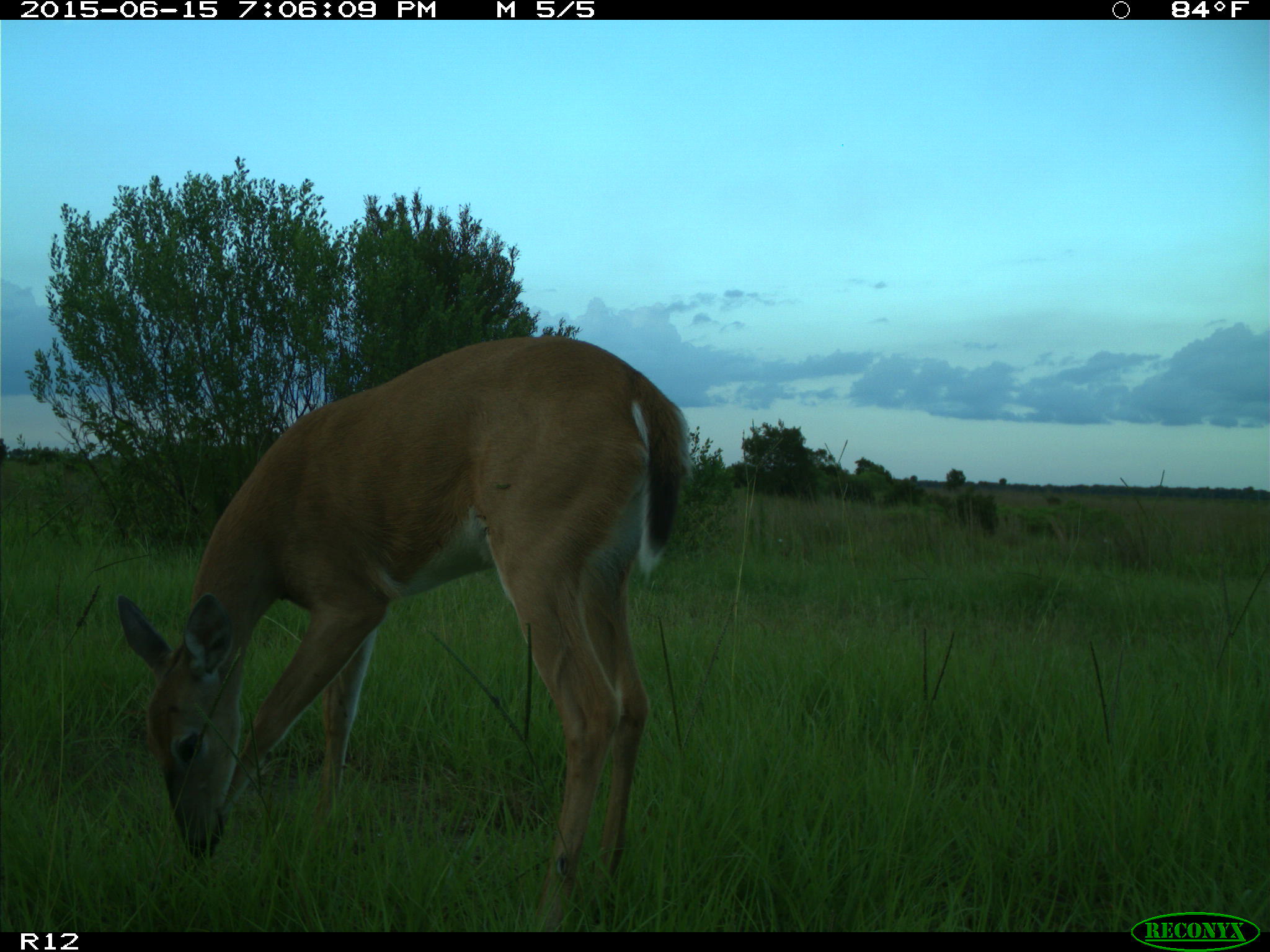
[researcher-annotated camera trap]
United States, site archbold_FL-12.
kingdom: Animalia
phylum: Chordata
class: Mammalia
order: Artiodactyla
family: Cervidae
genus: Odocoileus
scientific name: Odocoileus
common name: deer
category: unidentified deer